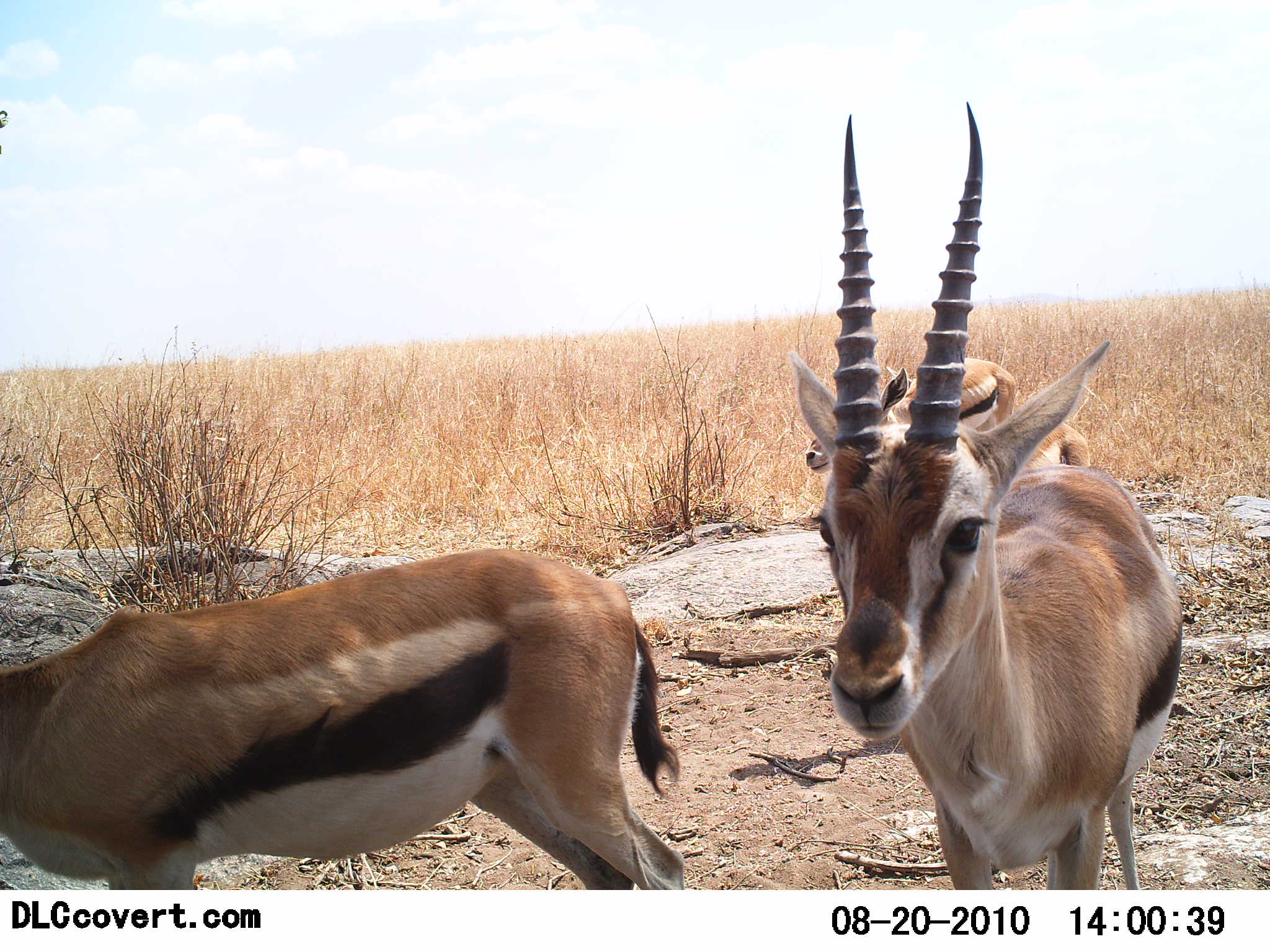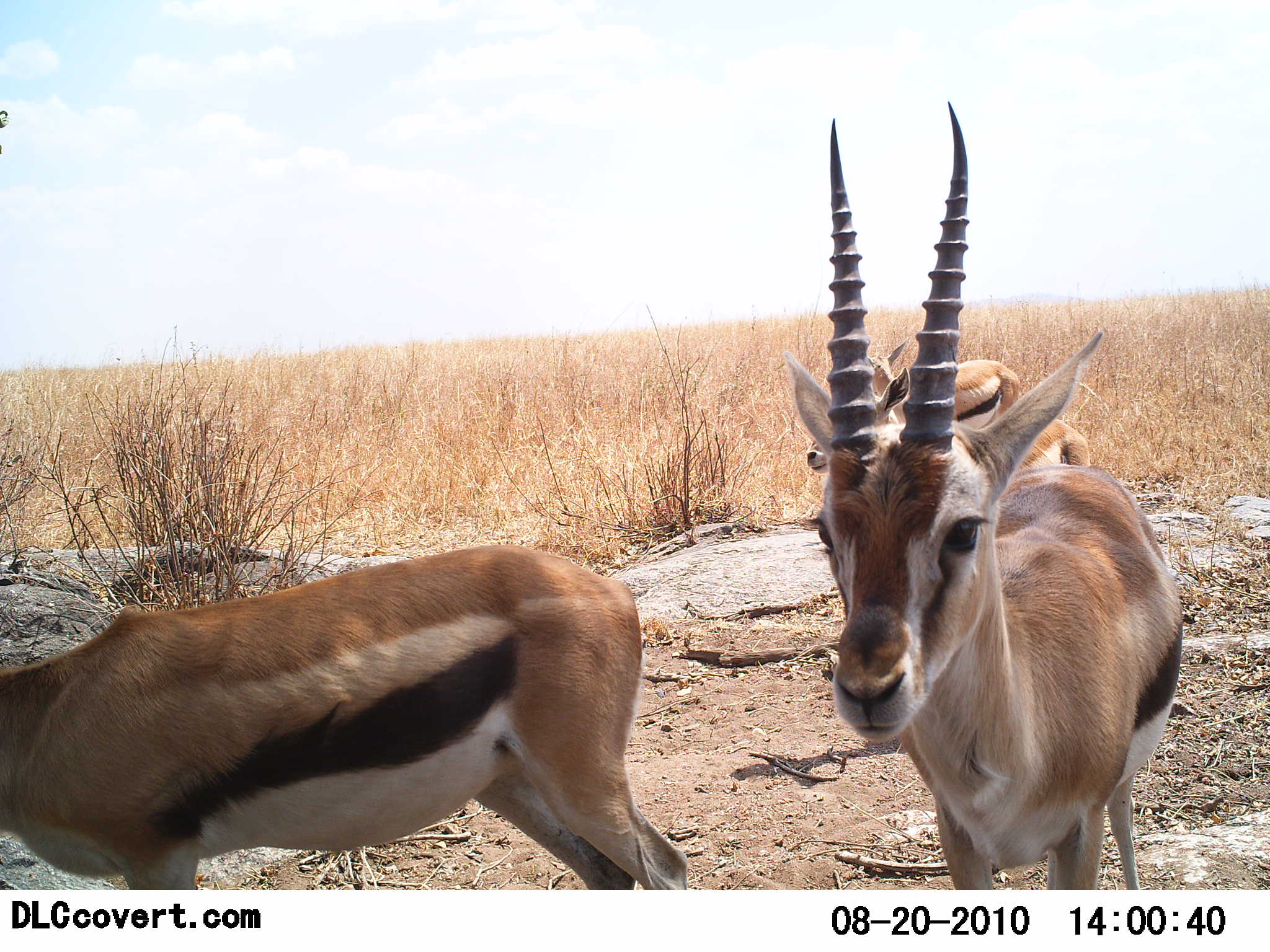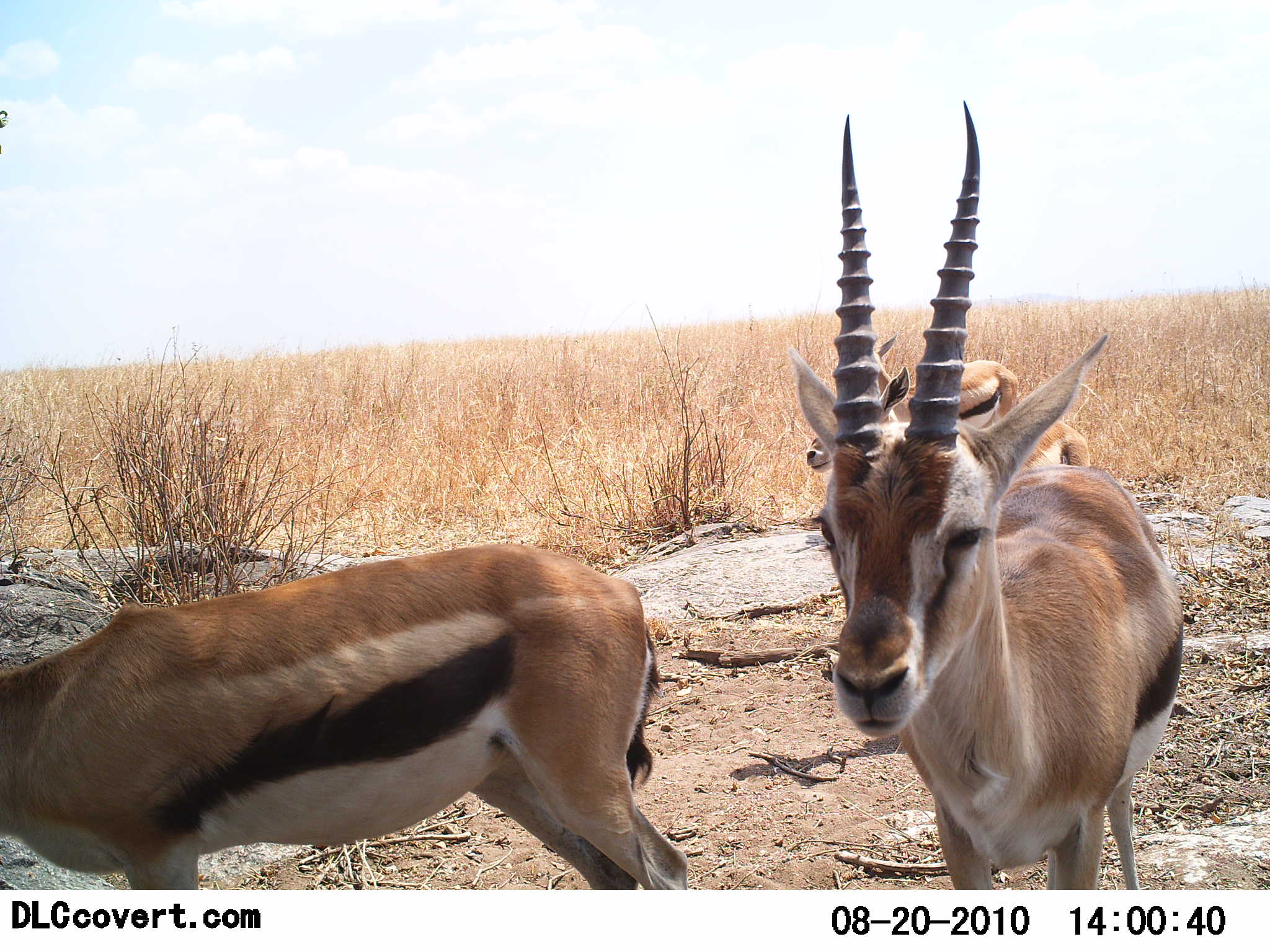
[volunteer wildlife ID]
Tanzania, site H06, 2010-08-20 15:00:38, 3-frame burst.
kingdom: Animalia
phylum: Chordata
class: Mammalia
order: Artiodactyla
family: Bovidae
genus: Eudorcas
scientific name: Eudorcas thomsonii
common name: thomson's gazelle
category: gazellethomsons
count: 3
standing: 100%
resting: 10%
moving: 0%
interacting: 10%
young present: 0%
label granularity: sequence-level